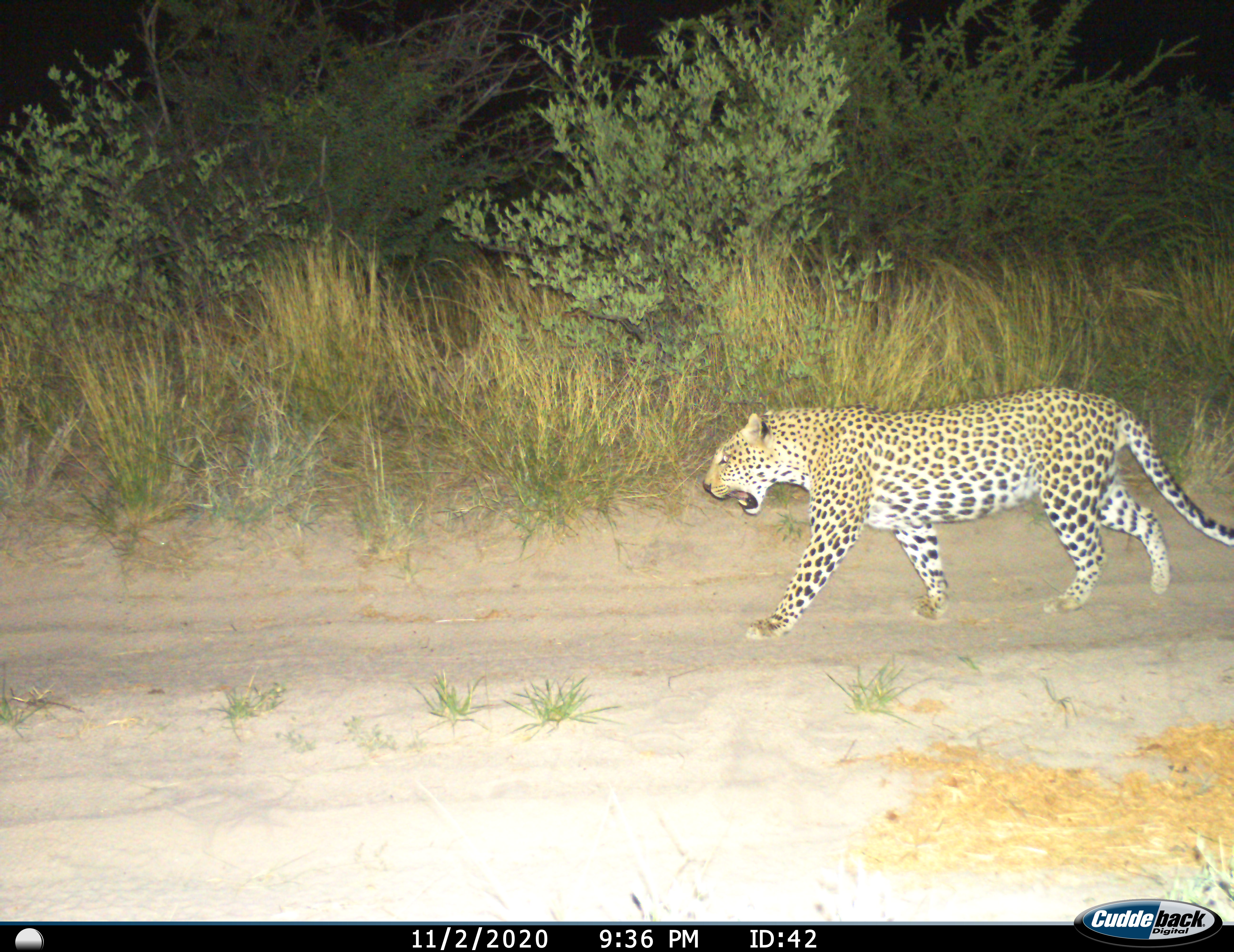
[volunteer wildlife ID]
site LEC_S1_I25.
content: unidentified animal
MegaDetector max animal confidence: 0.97